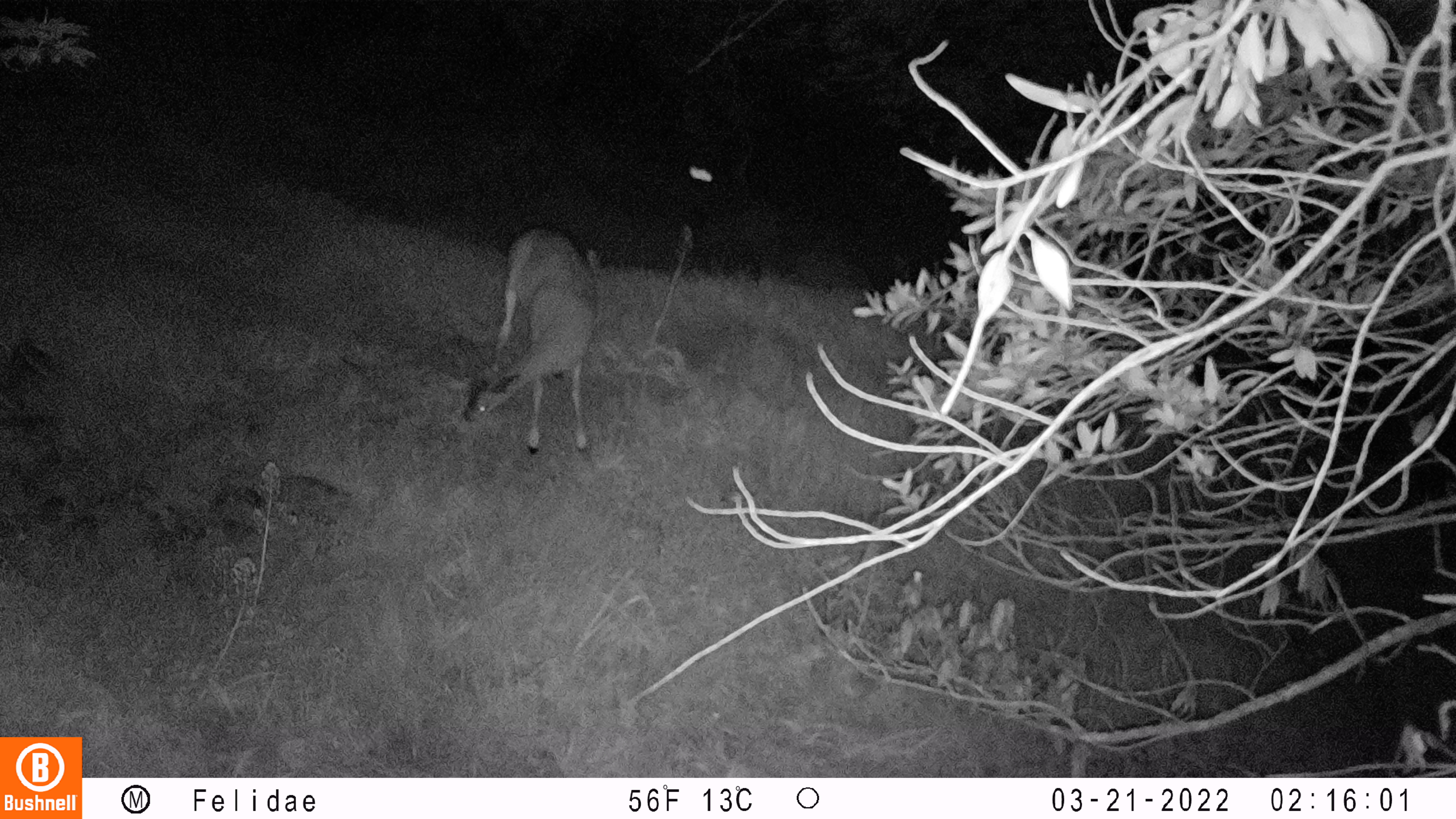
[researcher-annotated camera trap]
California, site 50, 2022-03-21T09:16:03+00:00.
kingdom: Animalia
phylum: Chordata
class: Mammalia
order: Artiodactyla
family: Cervidae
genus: Odocoileus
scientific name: Odocoileus hemionus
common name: mule deer